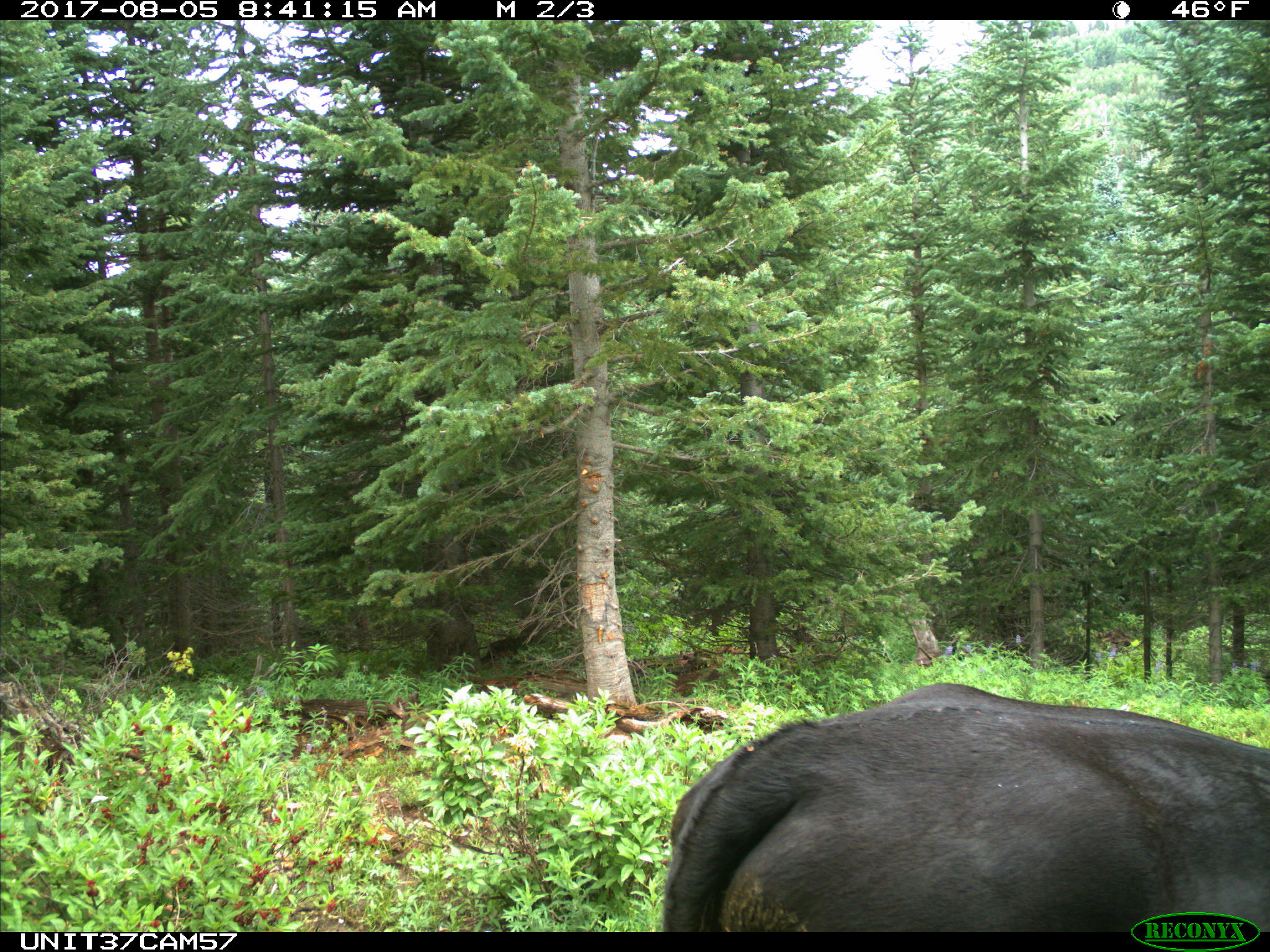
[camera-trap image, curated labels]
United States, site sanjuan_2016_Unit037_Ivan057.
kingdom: Animalia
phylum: Chordata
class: Mammalia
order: Artiodactyla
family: Bovidae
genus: Bos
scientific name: Bos taurus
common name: domestic cow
Bos taurus (domestic cow).